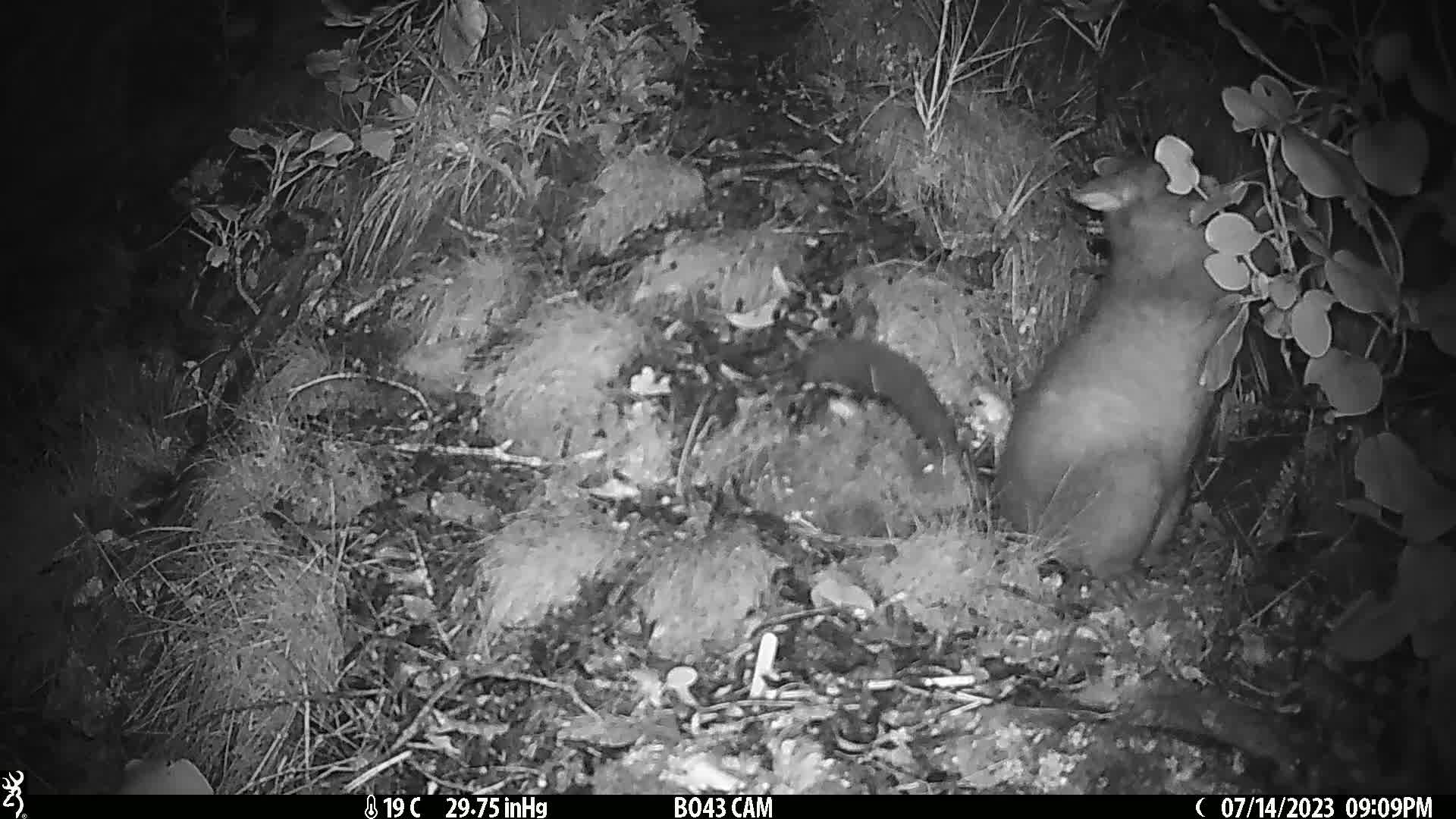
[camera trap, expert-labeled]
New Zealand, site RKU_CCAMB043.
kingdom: Animalia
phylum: Chordata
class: Mammalia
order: Diprotodontia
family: Phalangeridae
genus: Trichosurus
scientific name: Trichosurus vulpecula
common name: common brushtail possum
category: possum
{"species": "possum (common brushtail possum) (Trichosurus vulpecula)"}